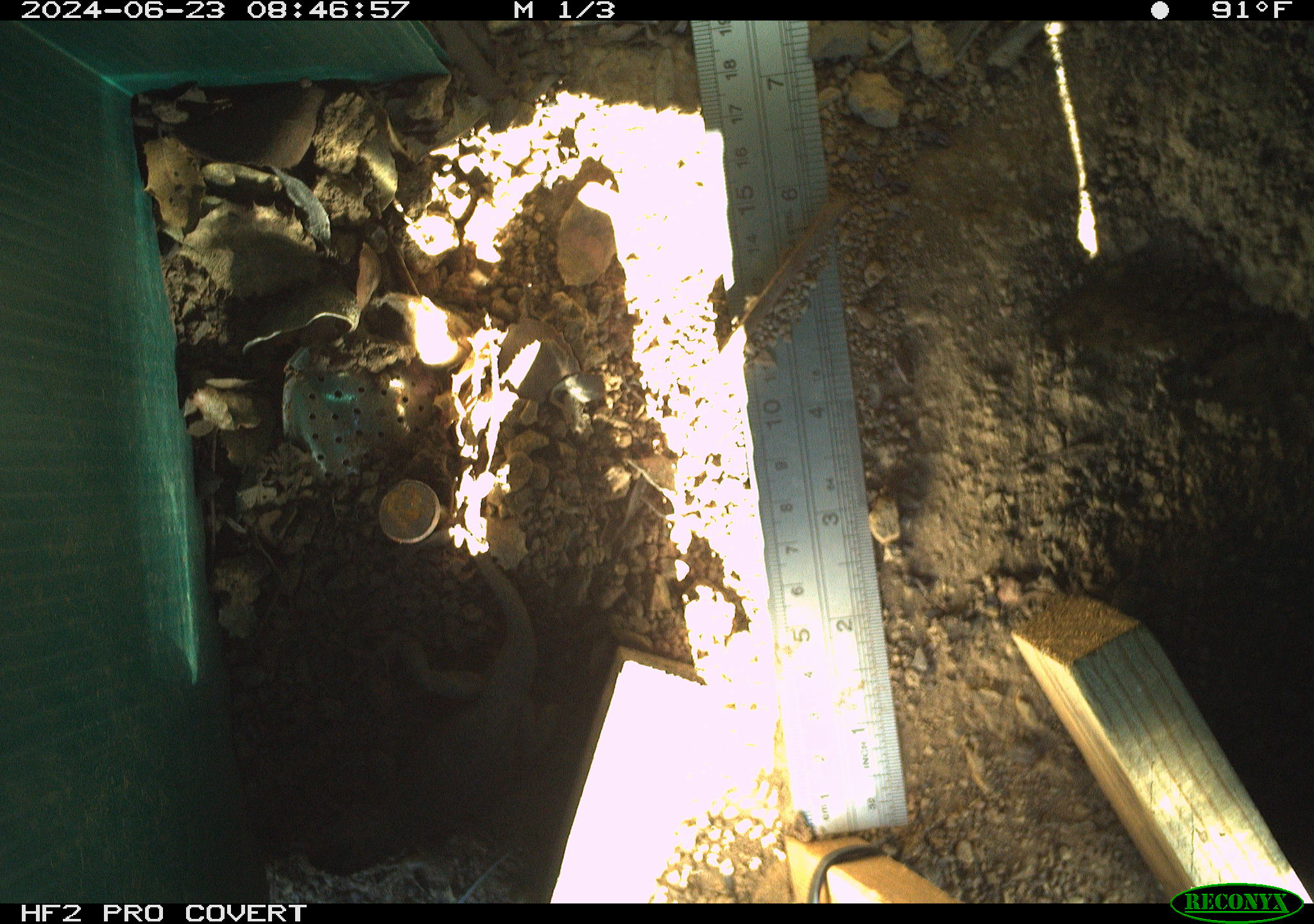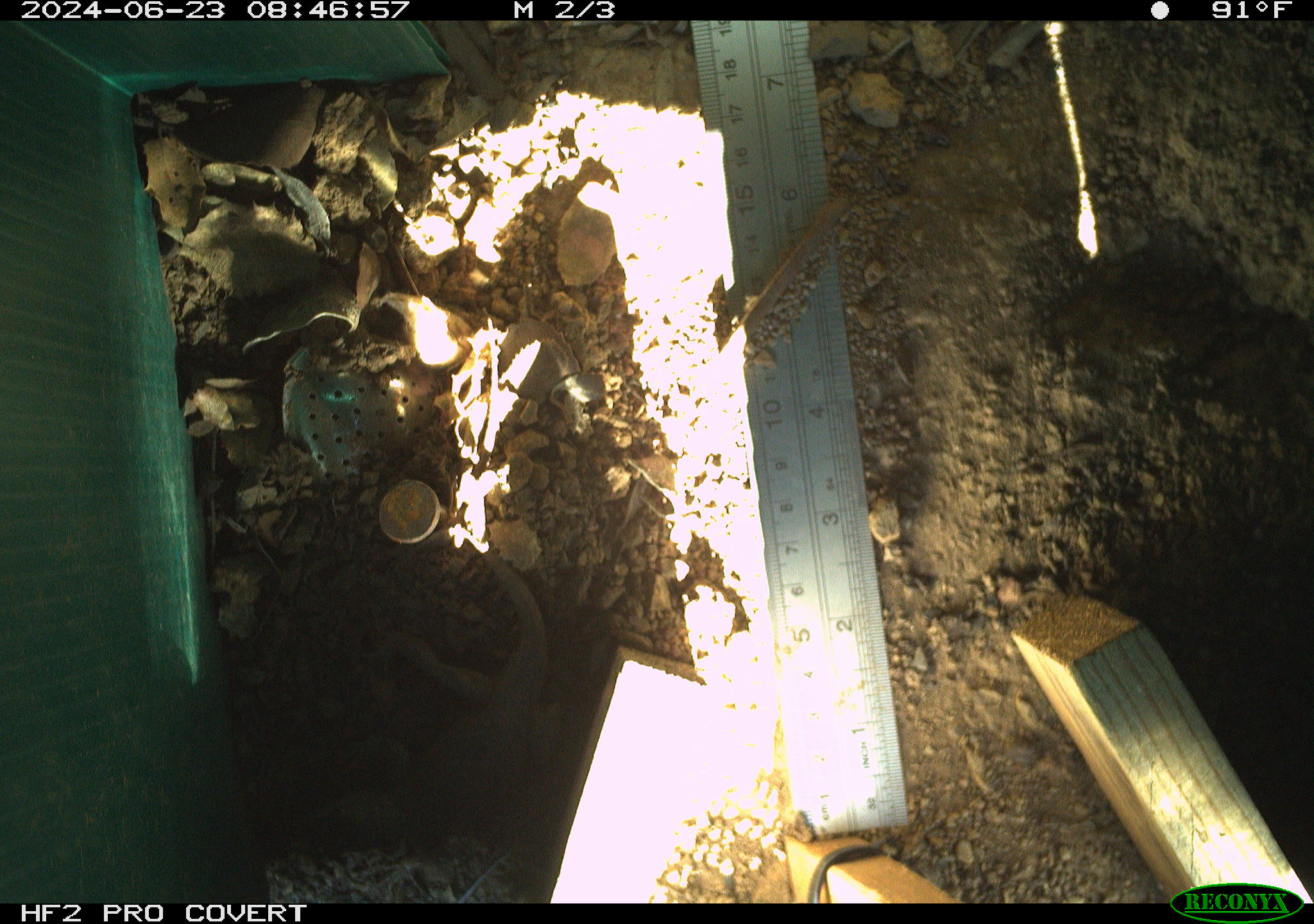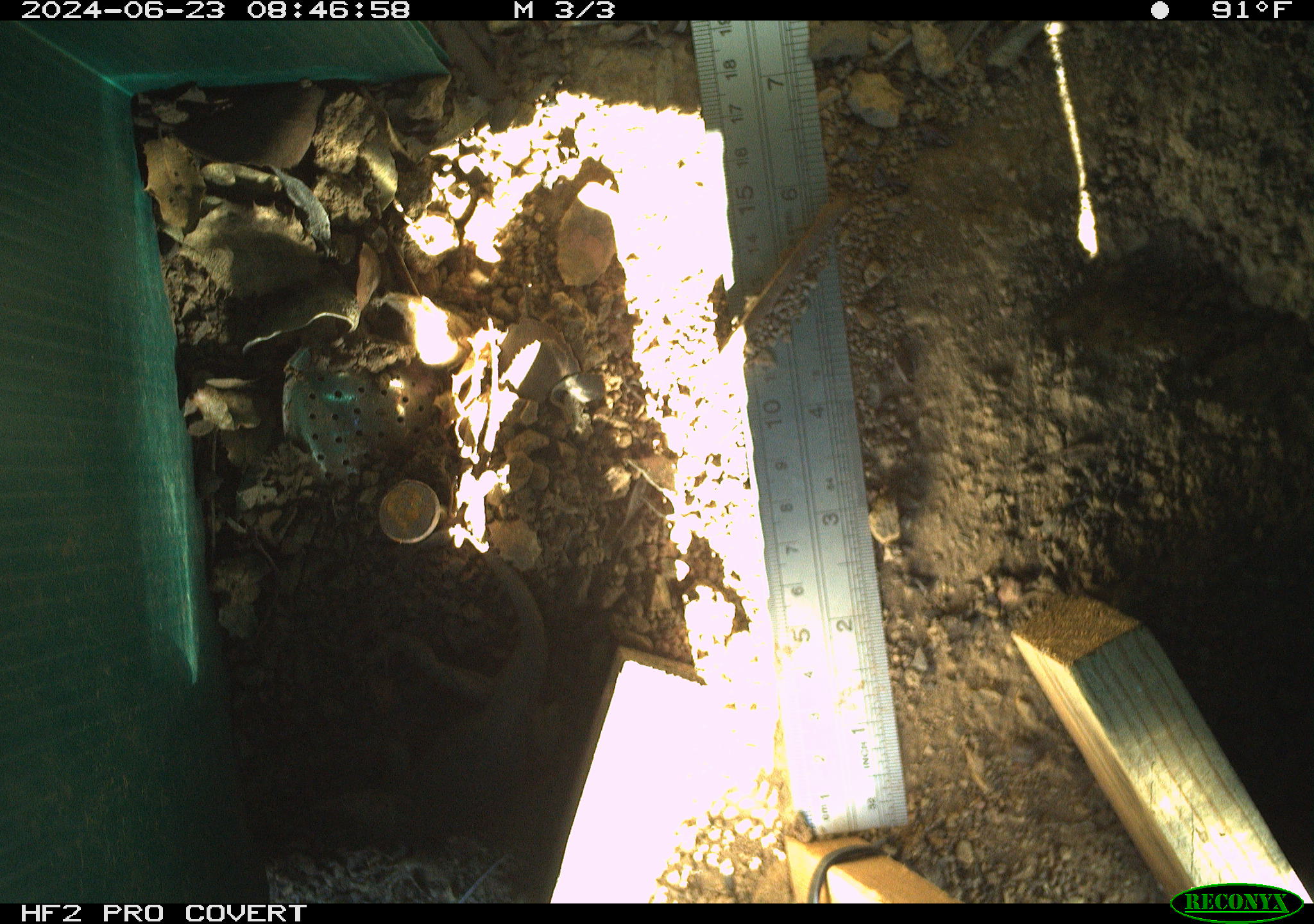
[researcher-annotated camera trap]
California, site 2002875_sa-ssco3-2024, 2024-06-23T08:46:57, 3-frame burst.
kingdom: Animalia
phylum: Chordata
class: Reptilia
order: Squamata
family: Phrynosomatidae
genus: Sceloporus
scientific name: Sceloporus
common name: spiny lizards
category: sceloporus species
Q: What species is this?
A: Sceloporus species (spiny lizards) (Sceloporus).